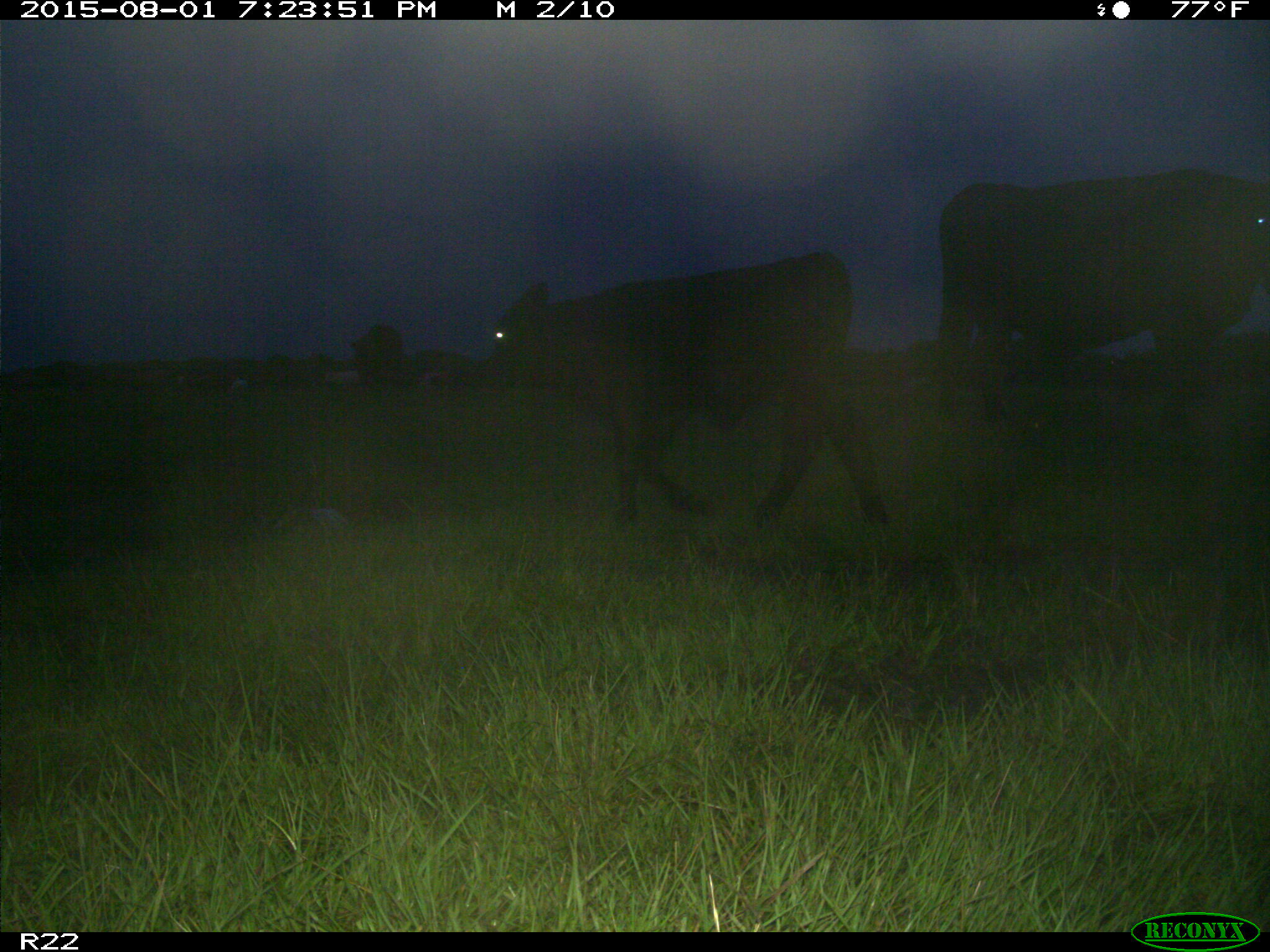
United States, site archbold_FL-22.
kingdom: Animalia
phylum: Chordata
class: Mammalia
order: Artiodactyla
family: Bovidae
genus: Bos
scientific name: Bos taurus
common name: domestic cow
Bos taurus (domestic cow).